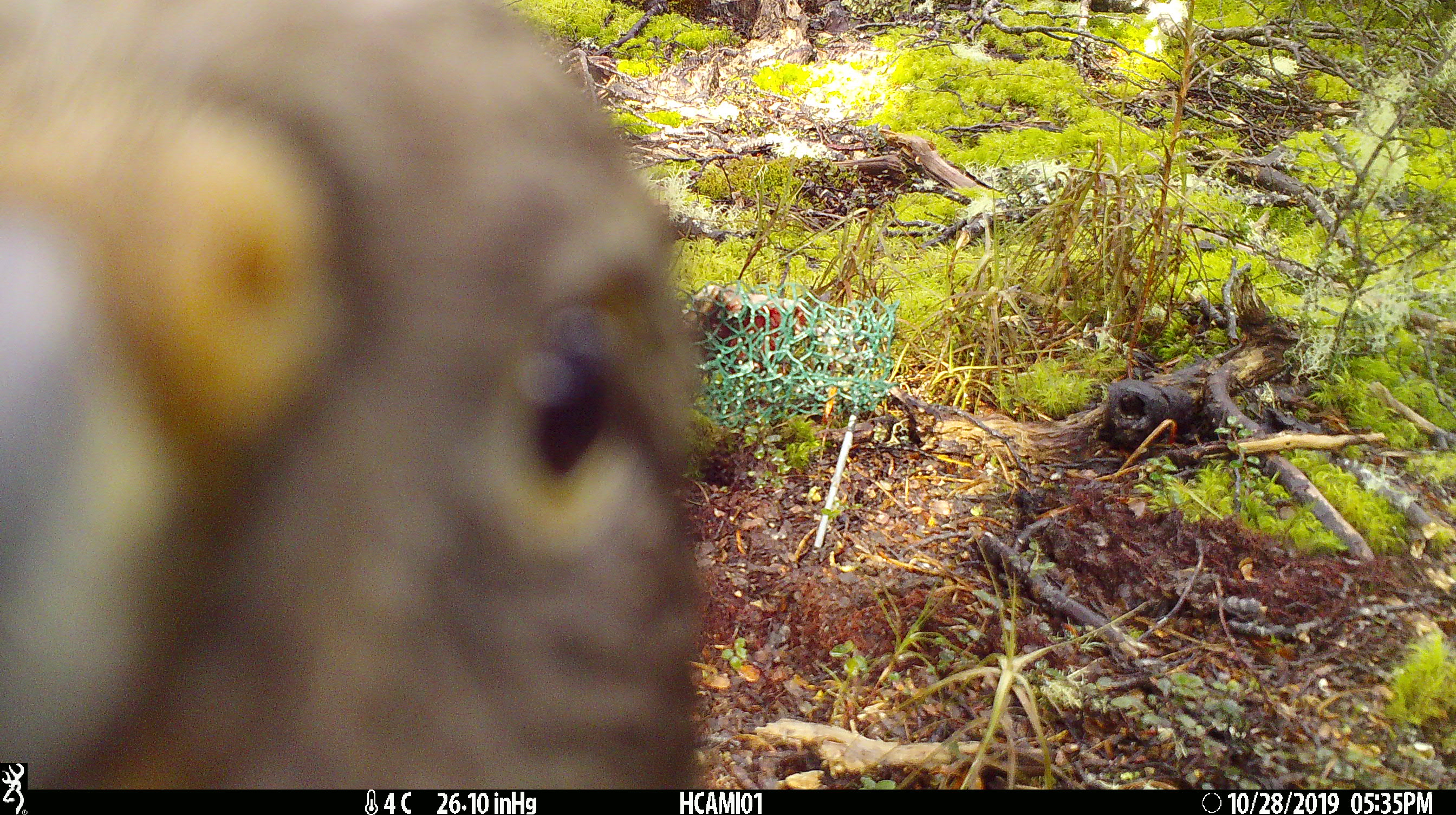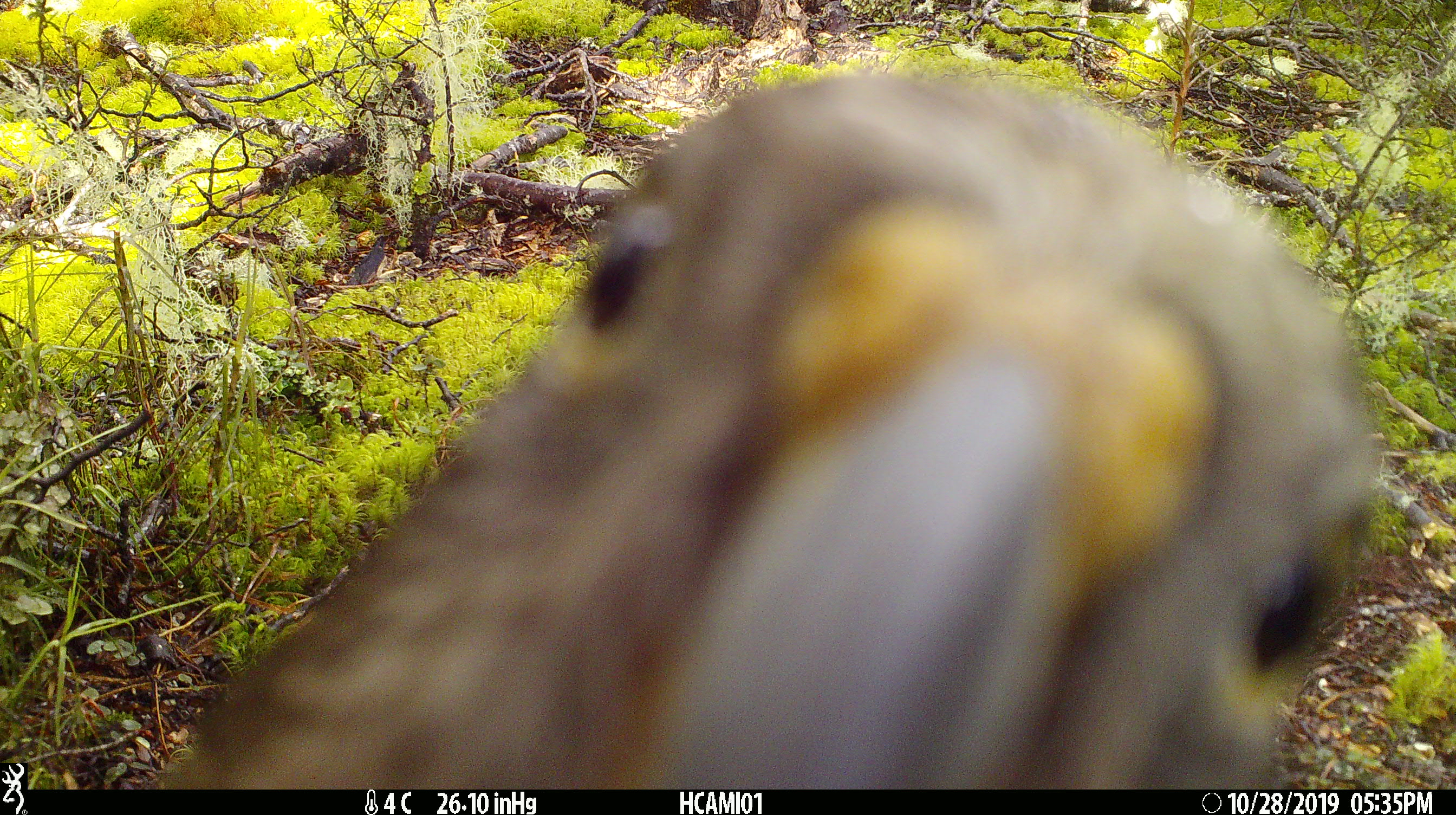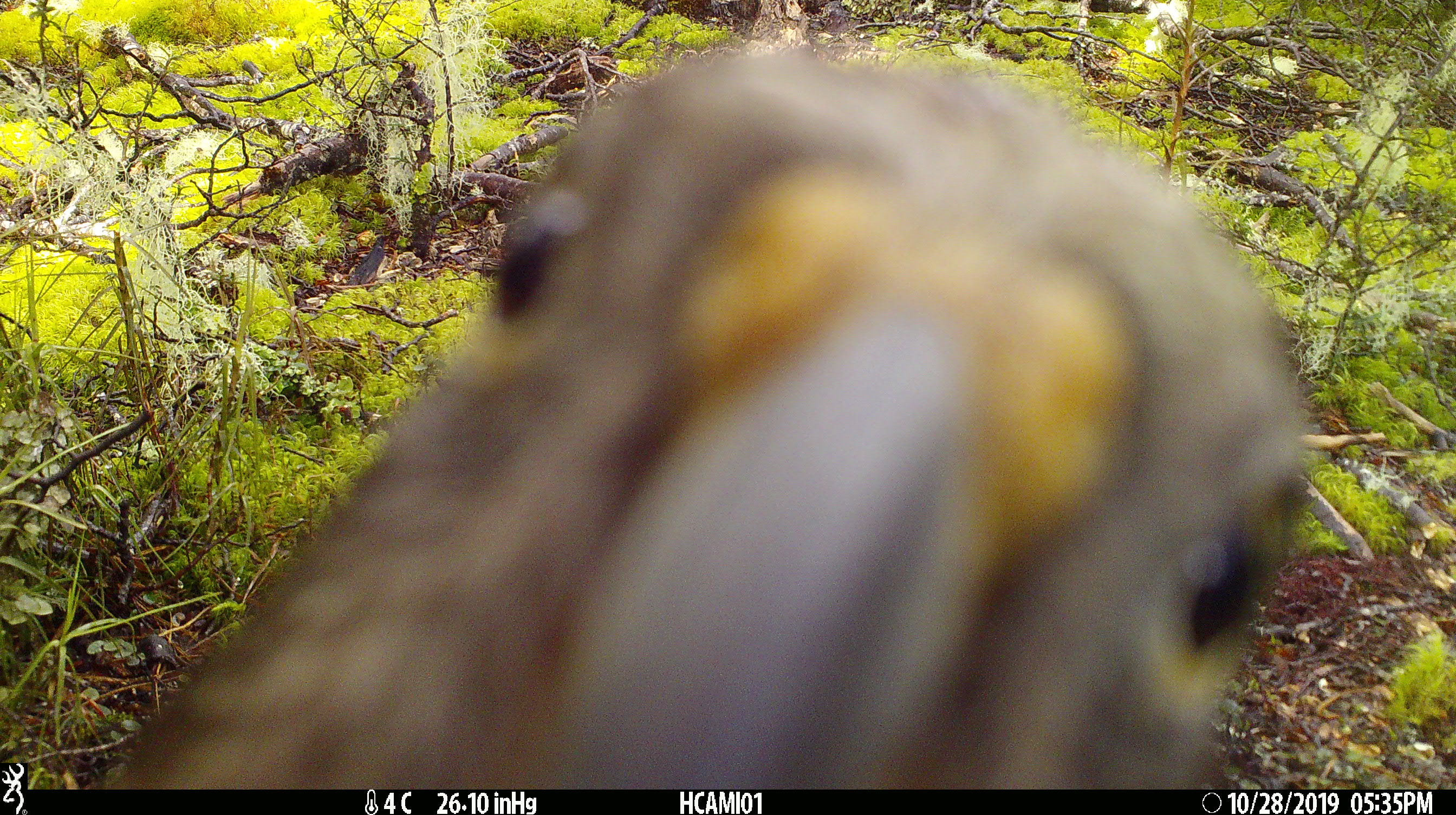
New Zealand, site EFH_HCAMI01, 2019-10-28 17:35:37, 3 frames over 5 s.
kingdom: Animalia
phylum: Chordata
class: Aves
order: Psittaciformes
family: Strigopidae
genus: Nestor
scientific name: Nestor notabilis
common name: kea